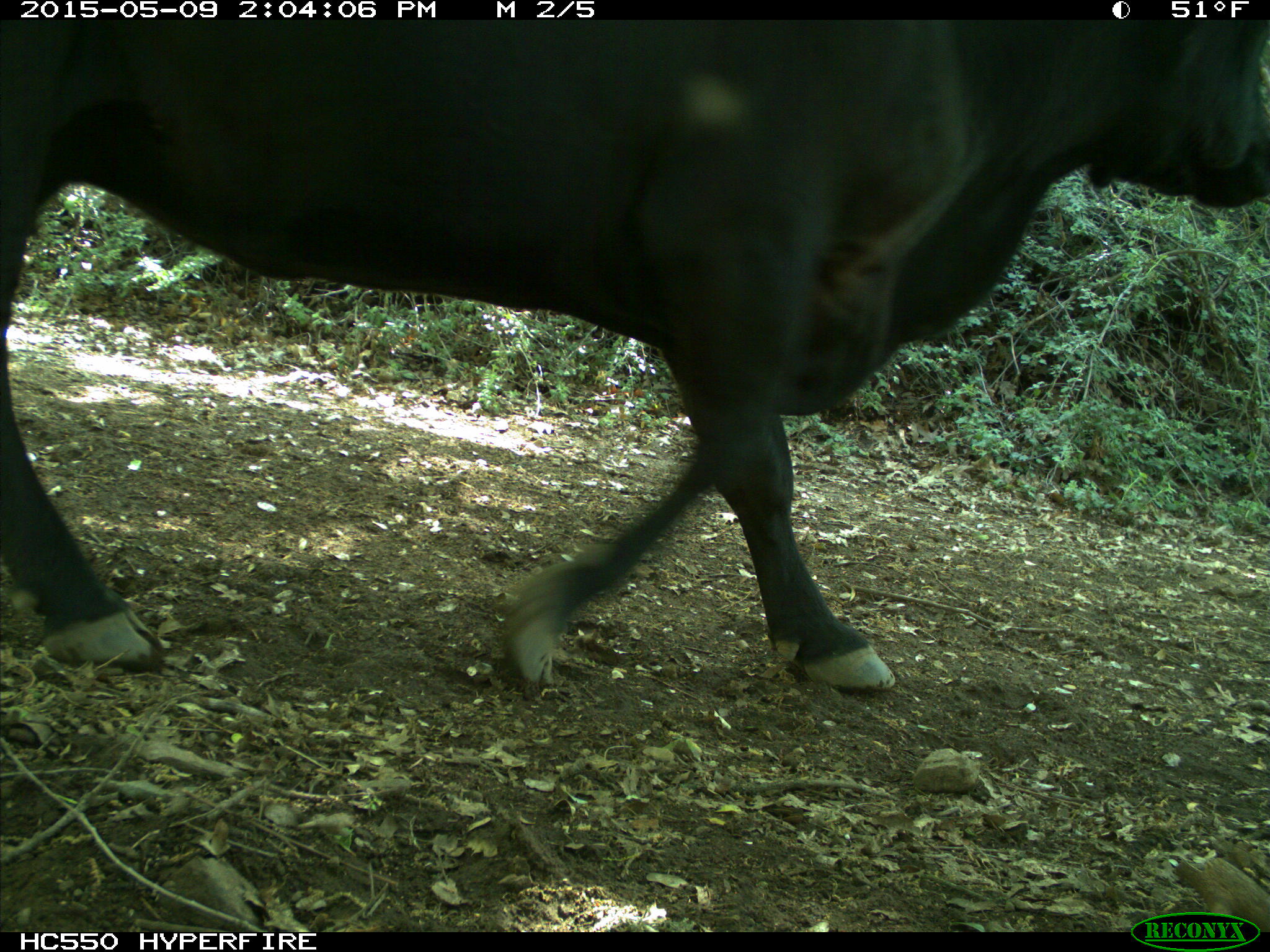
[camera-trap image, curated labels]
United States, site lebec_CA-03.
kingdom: Animalia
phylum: Chordata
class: Mammalia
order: Artiodactyla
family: Bovidae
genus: Bos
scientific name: Bos taurus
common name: domestic cow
Bos taurus (domestic cow).